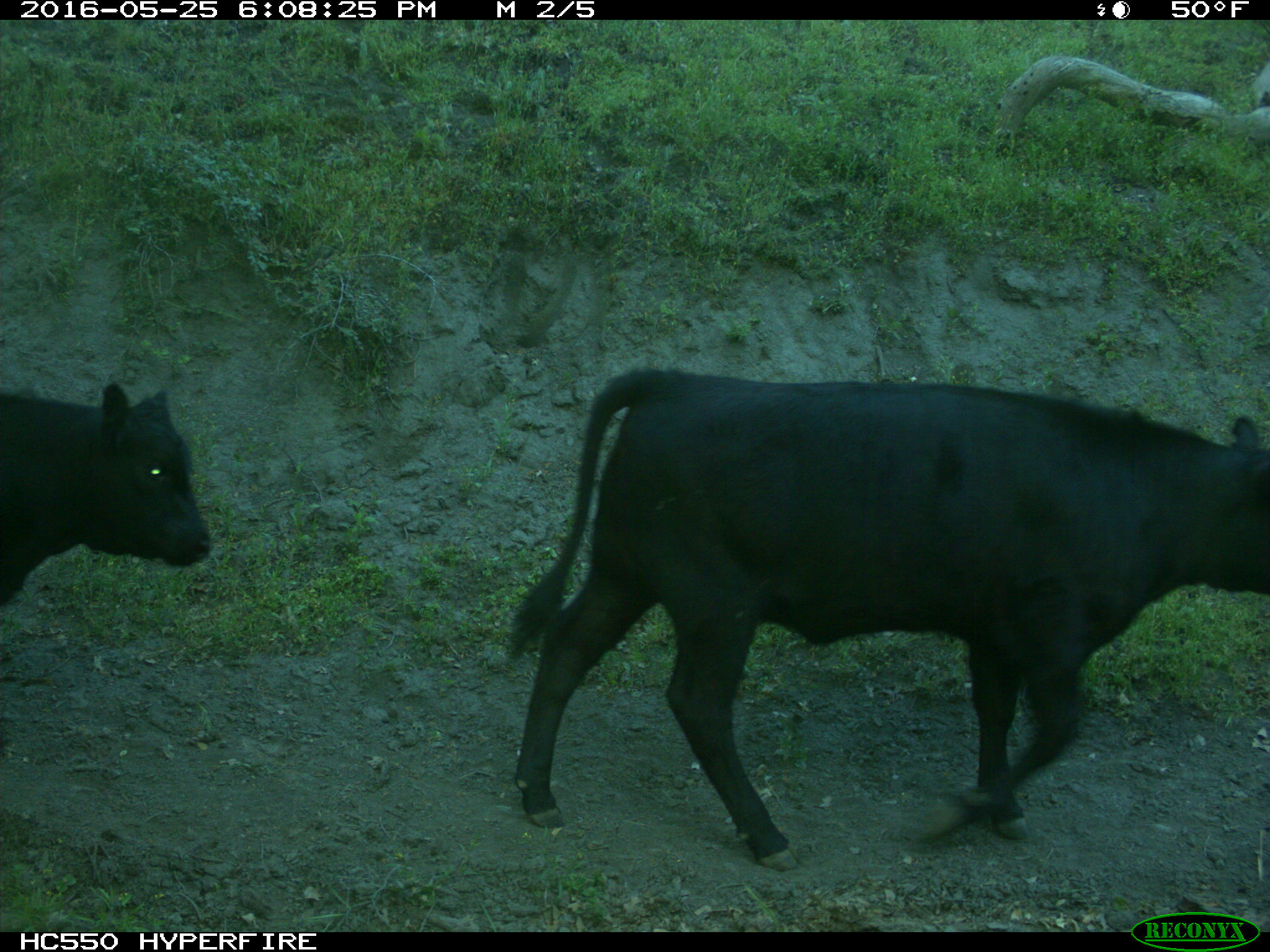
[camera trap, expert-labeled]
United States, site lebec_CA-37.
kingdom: Animalia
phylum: Chordata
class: Mammalia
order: Artiodactyla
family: Bovidae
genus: Bos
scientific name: Bos taurus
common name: domestic cow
Bos taurus (domestic cow).